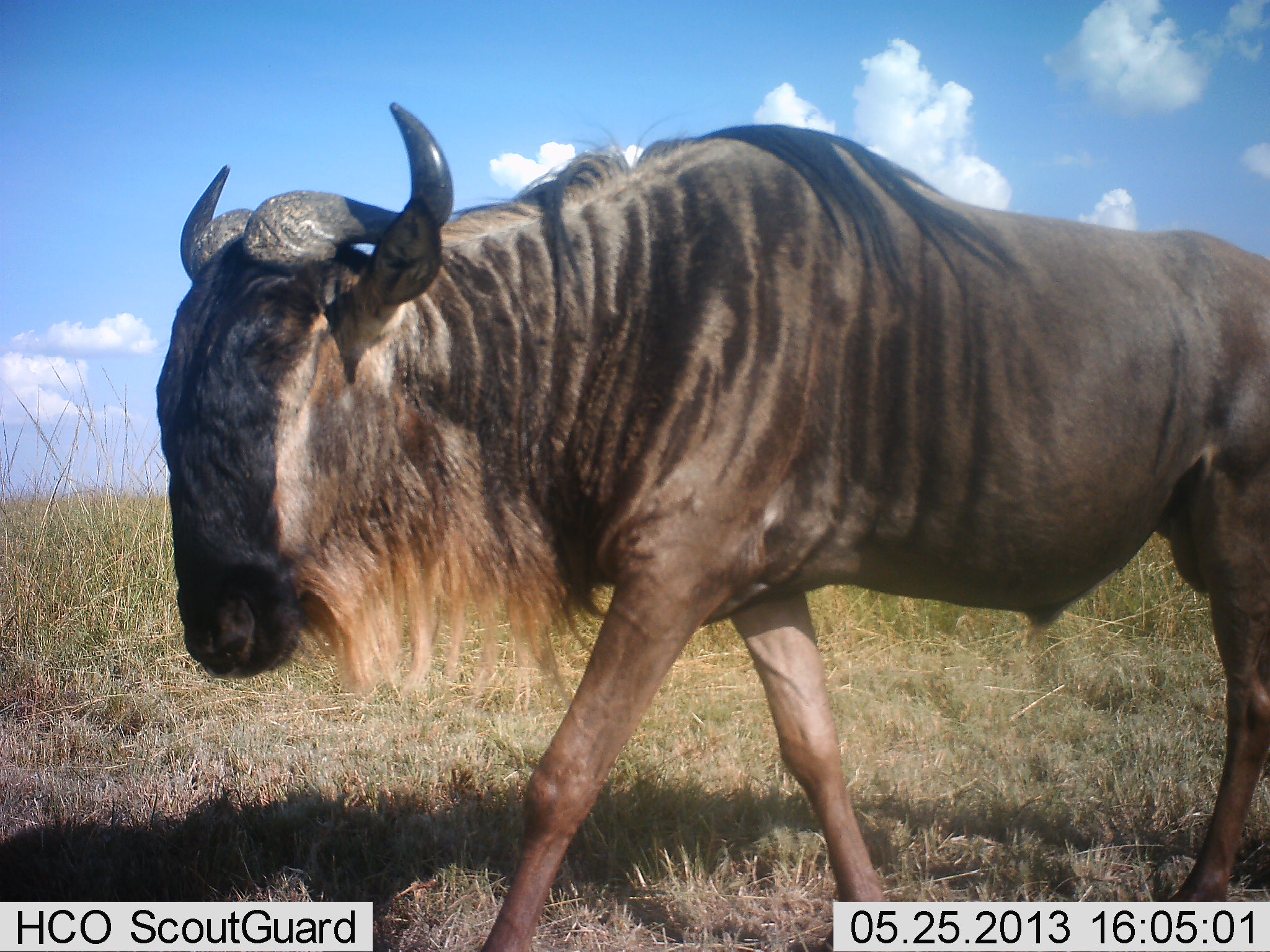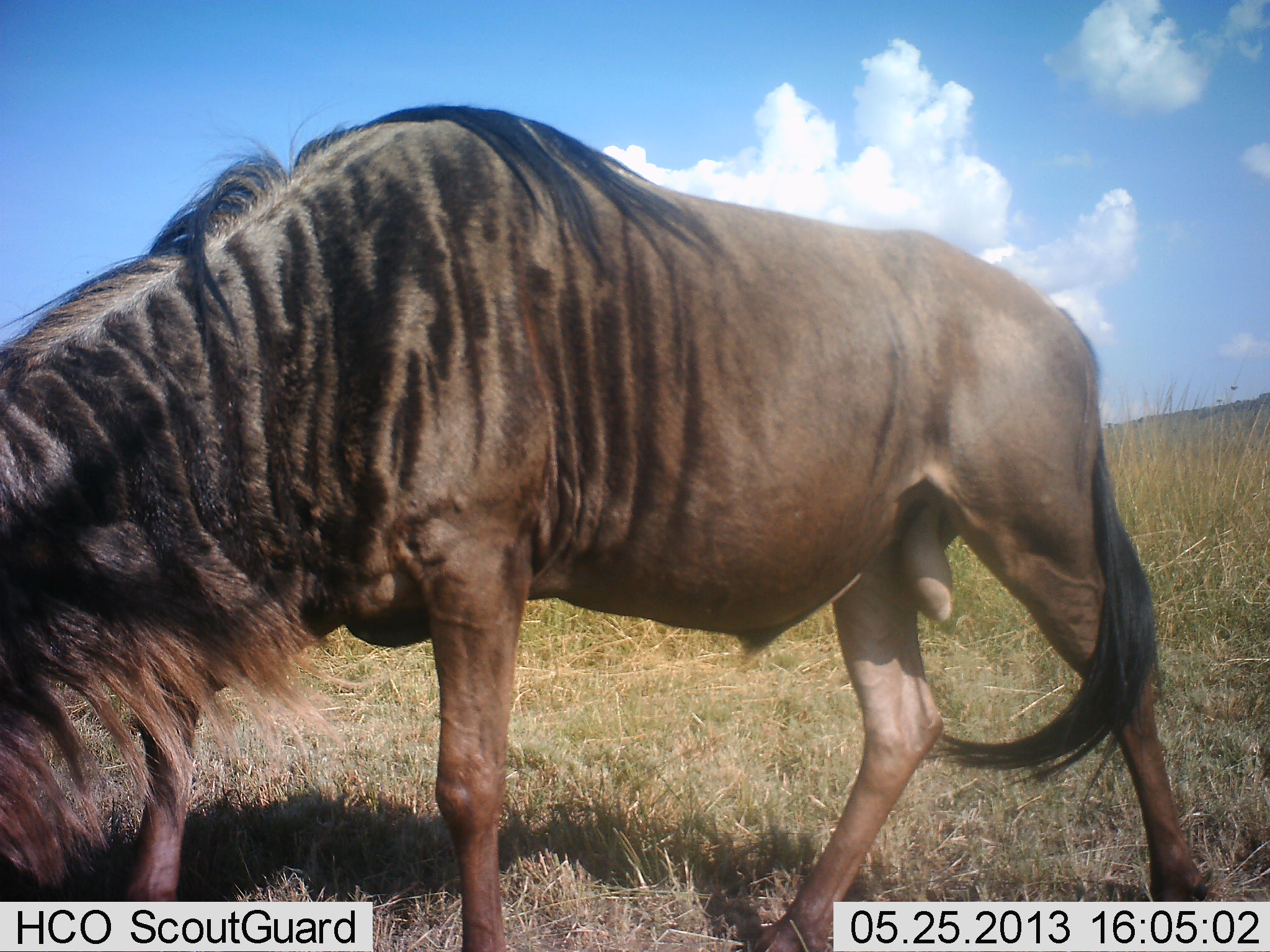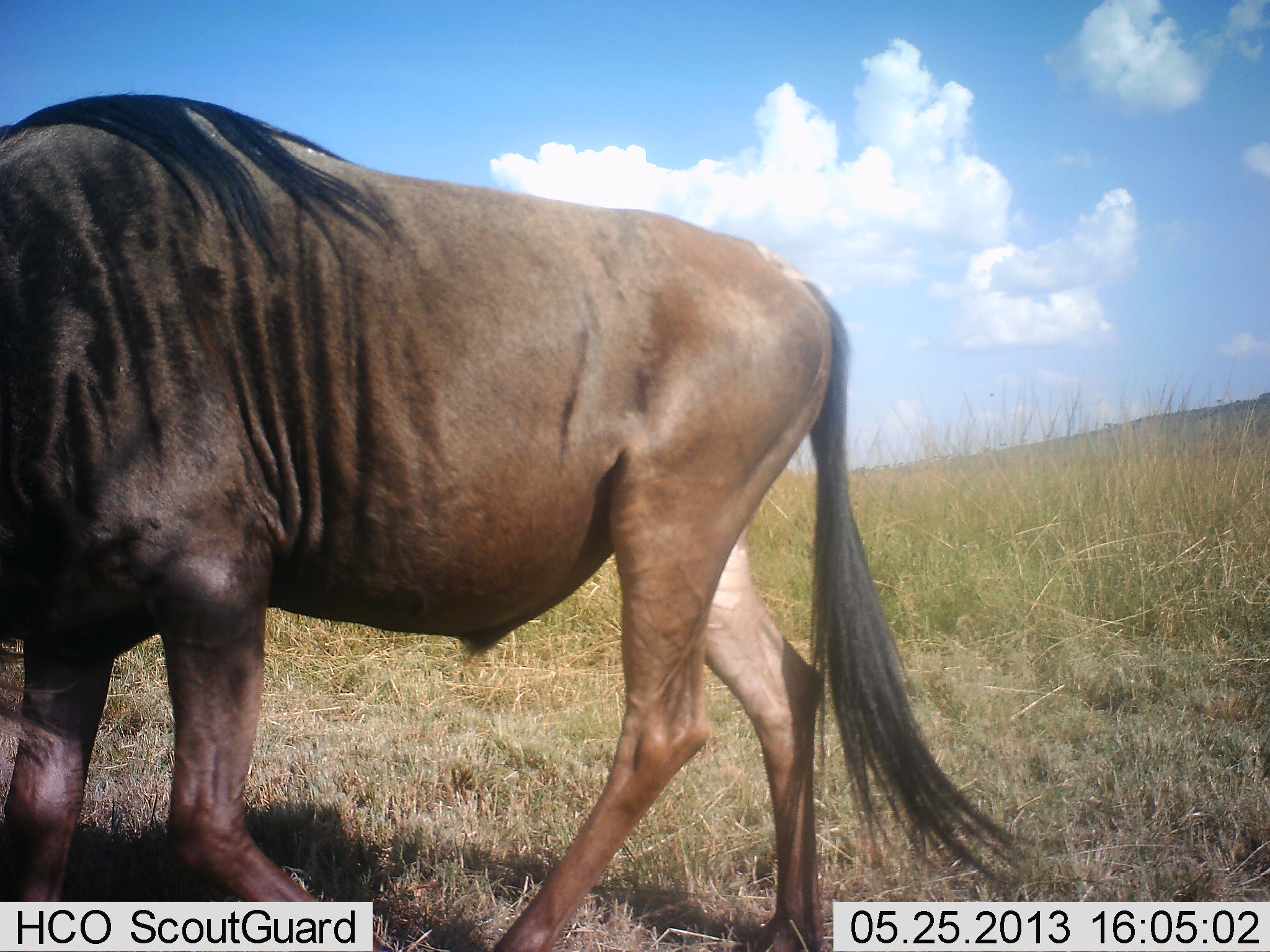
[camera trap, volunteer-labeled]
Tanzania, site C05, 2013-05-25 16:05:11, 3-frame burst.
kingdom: Animalia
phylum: Chordata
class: Mammalia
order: Artiodactyla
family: Bovidae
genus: Connochaetes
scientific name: Connochaetes taurinus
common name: blue wildebeest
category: wildebeest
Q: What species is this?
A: Wildebeest (blue wildebeest) (Connochaetes taurinus).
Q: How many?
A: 1.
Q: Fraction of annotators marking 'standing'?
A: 12%.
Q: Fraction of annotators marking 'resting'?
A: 0%.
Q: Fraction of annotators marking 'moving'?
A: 72%.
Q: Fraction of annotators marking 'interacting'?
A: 0%.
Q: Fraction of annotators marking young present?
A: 0%.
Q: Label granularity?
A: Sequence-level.